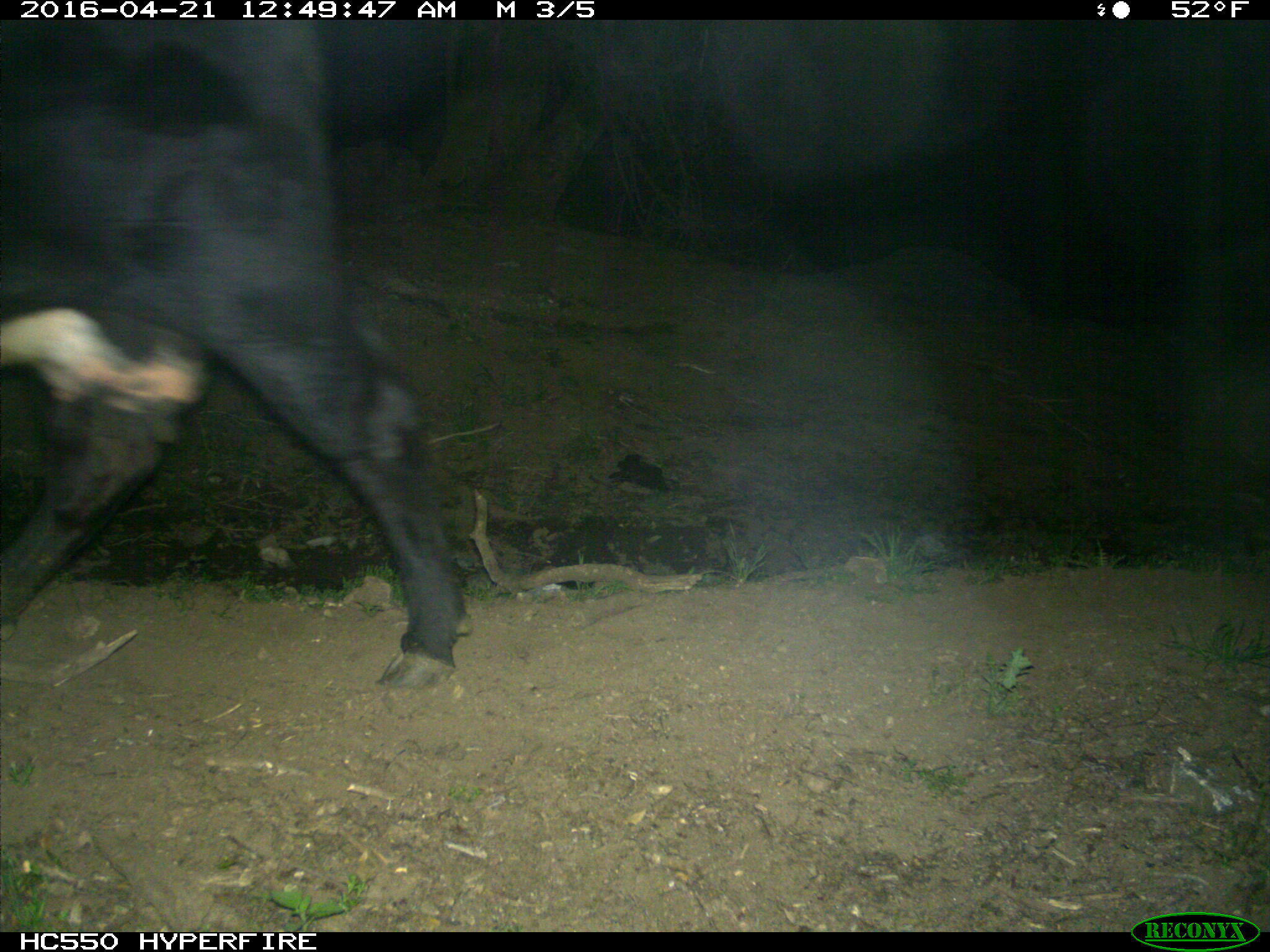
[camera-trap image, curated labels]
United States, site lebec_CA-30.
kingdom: Animalia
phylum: Chordata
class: Mammalia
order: Artiodactyla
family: Bovidae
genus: Bos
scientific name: Bos taurus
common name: domestic cow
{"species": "Bos taurus (domestic cow)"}